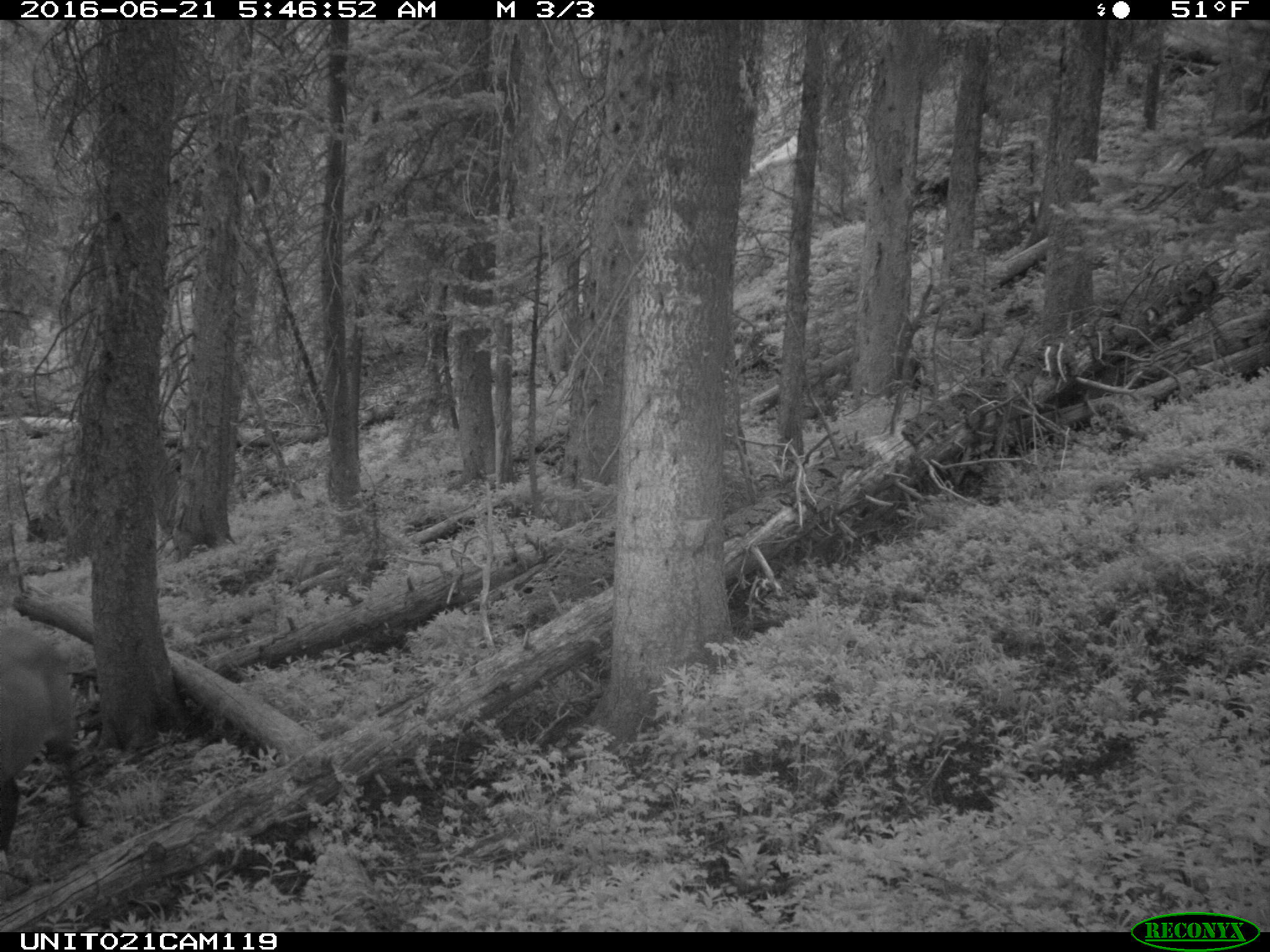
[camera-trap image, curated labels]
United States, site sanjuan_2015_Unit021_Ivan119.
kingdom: Animalia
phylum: Chordata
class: Mammalia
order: Artiodactyla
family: Cervidae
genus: Cervus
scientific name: Cervus elaphus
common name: red deer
Cervus elaphus (red deer).